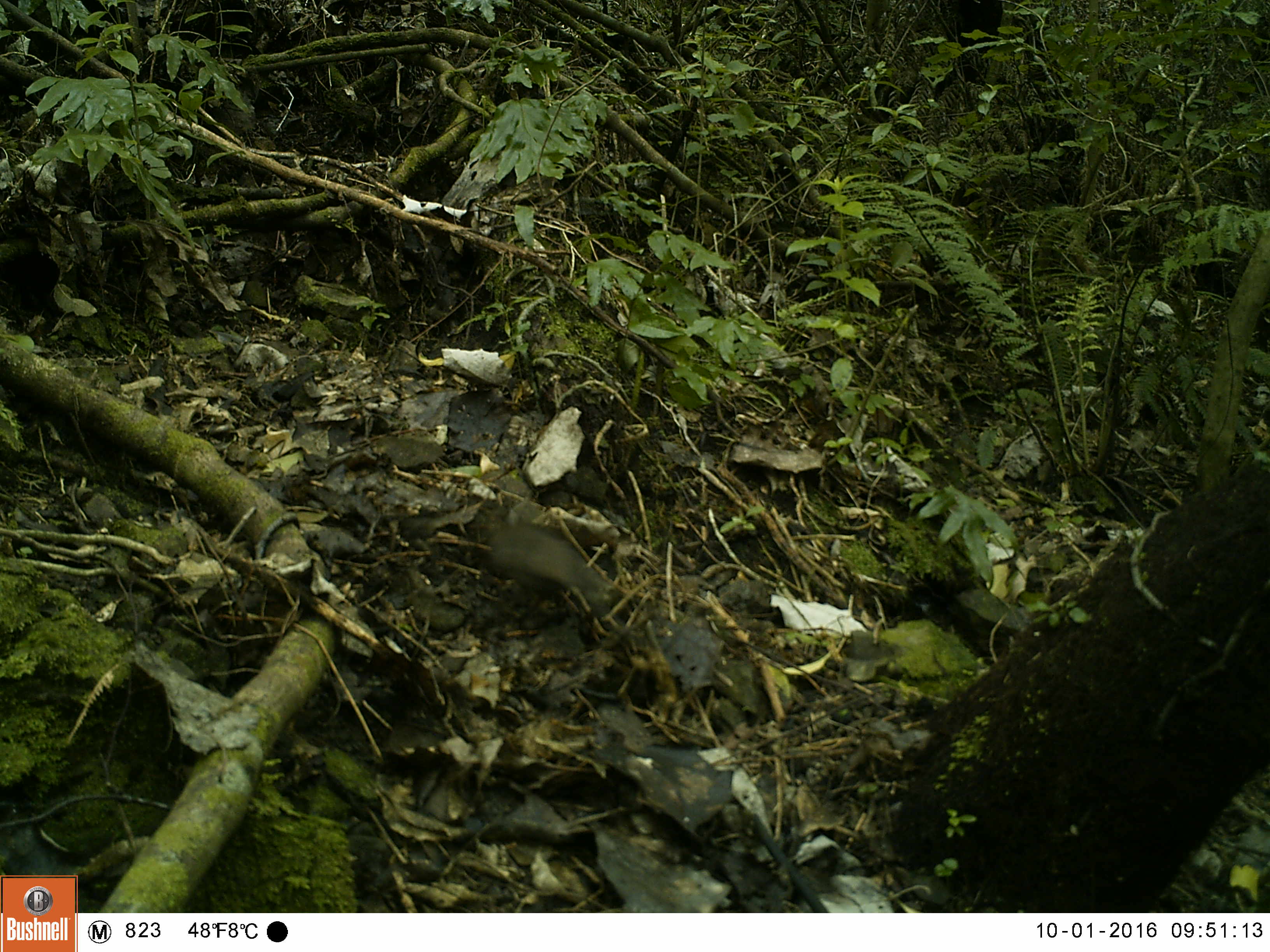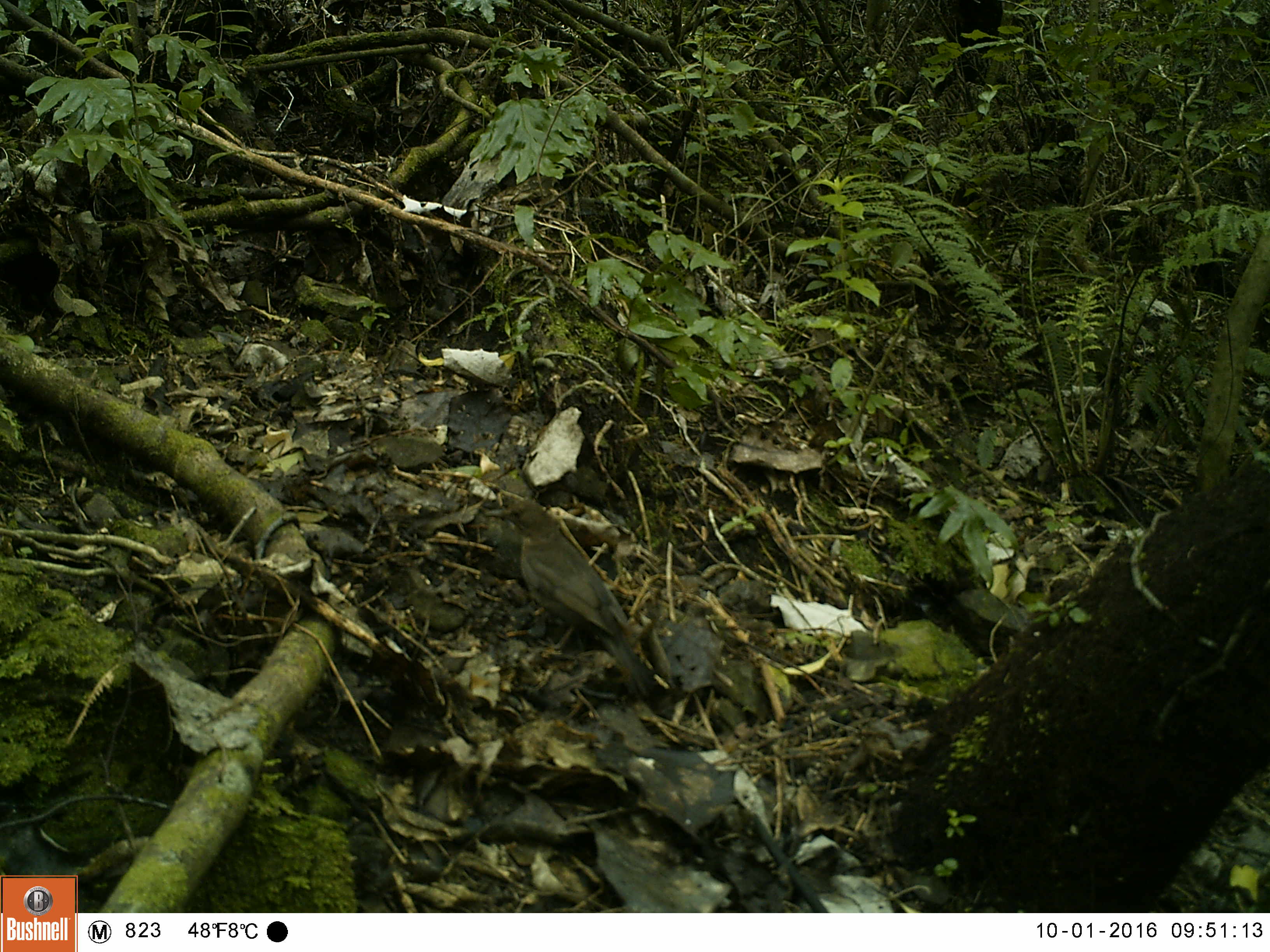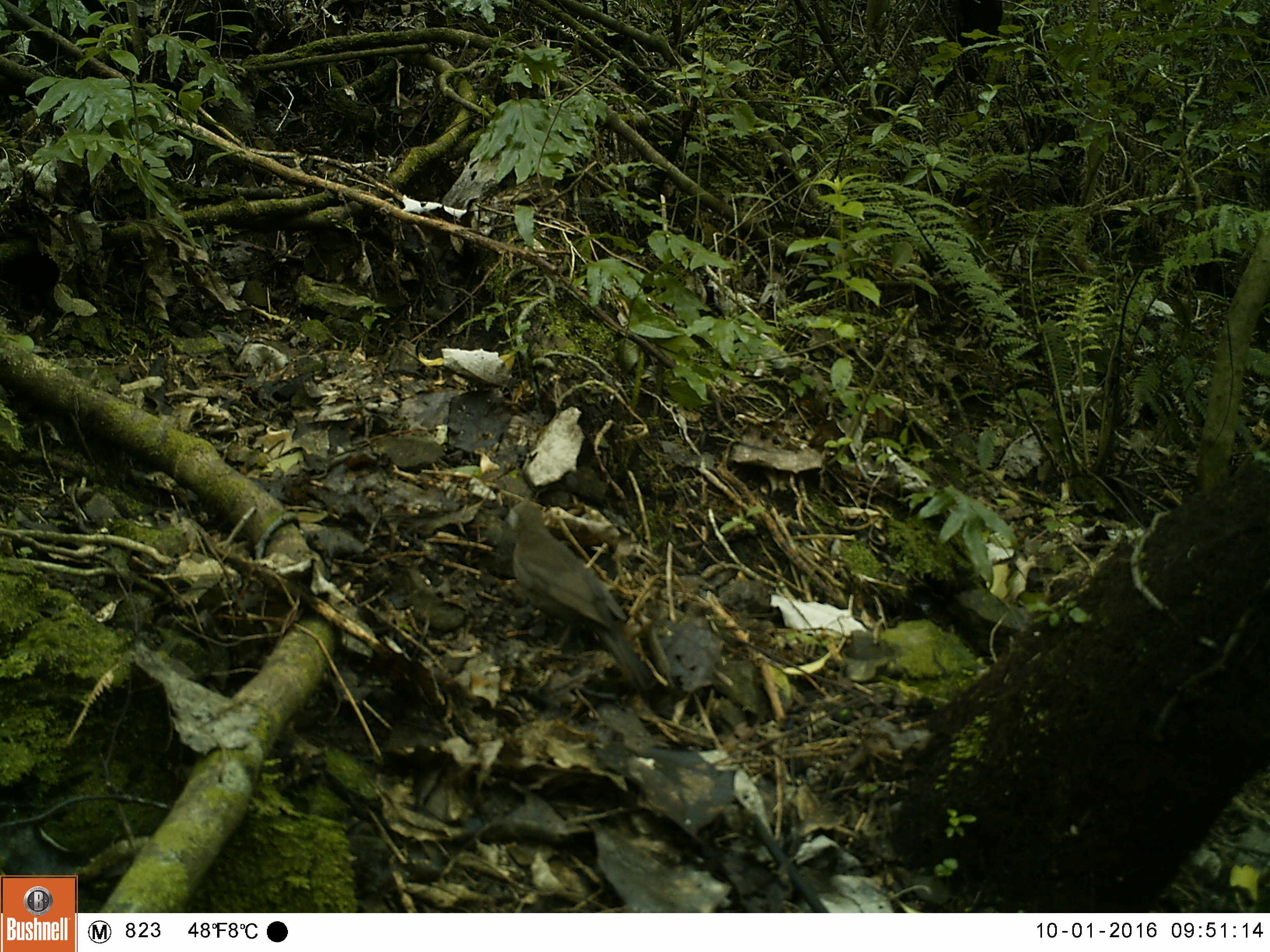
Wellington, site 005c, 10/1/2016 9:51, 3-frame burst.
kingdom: Animalia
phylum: Chordata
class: Aves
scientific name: Aves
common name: bird